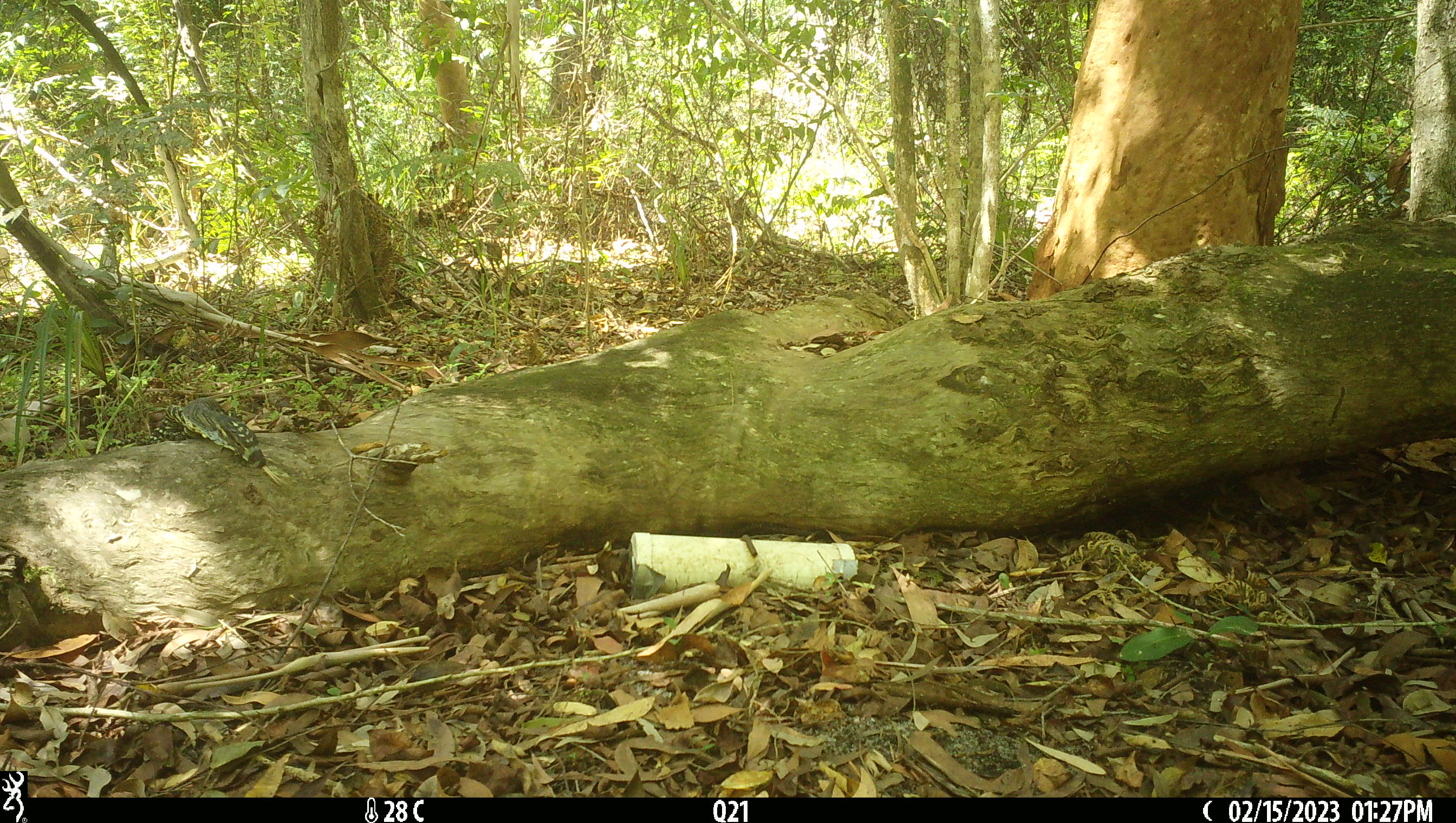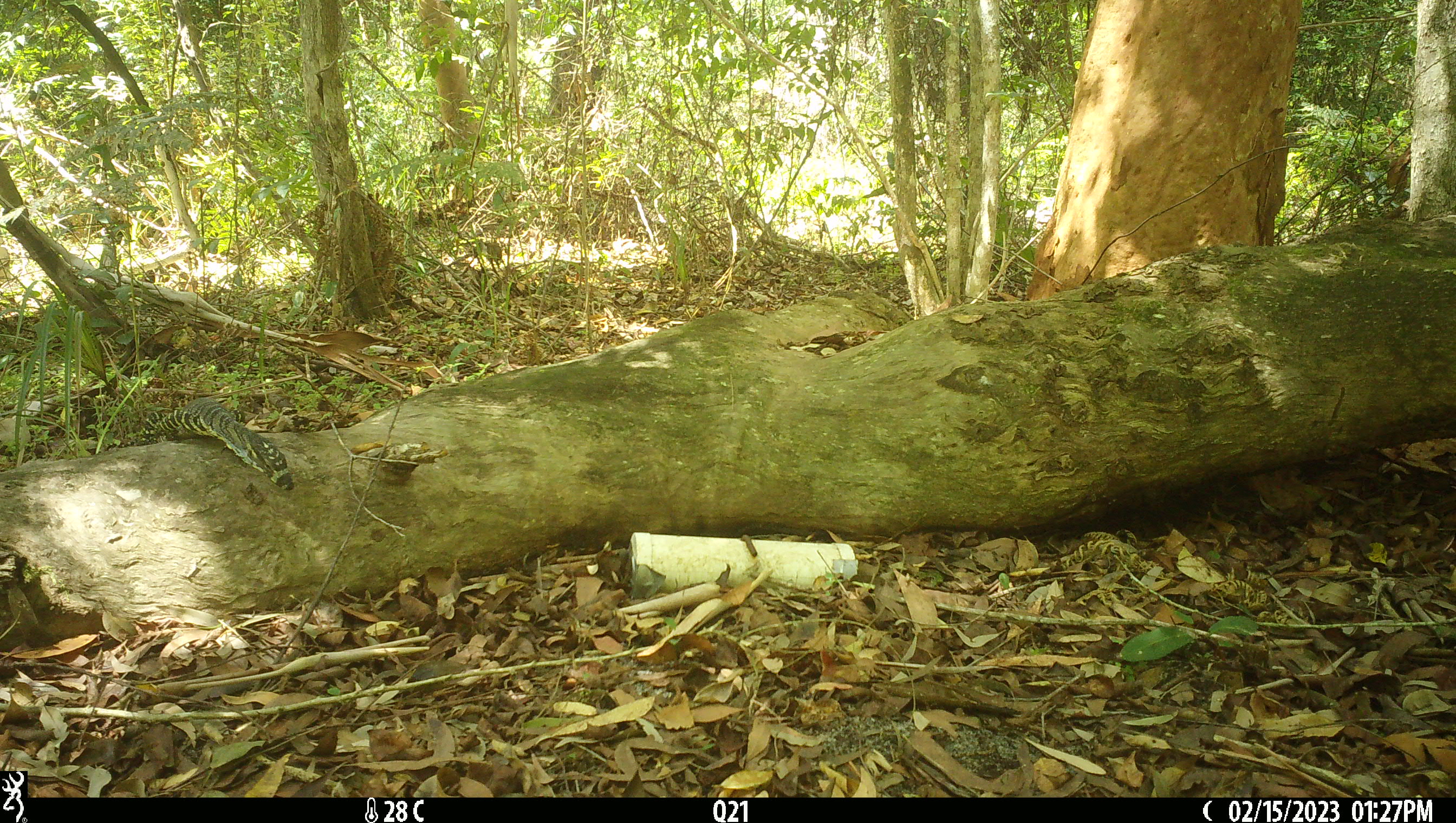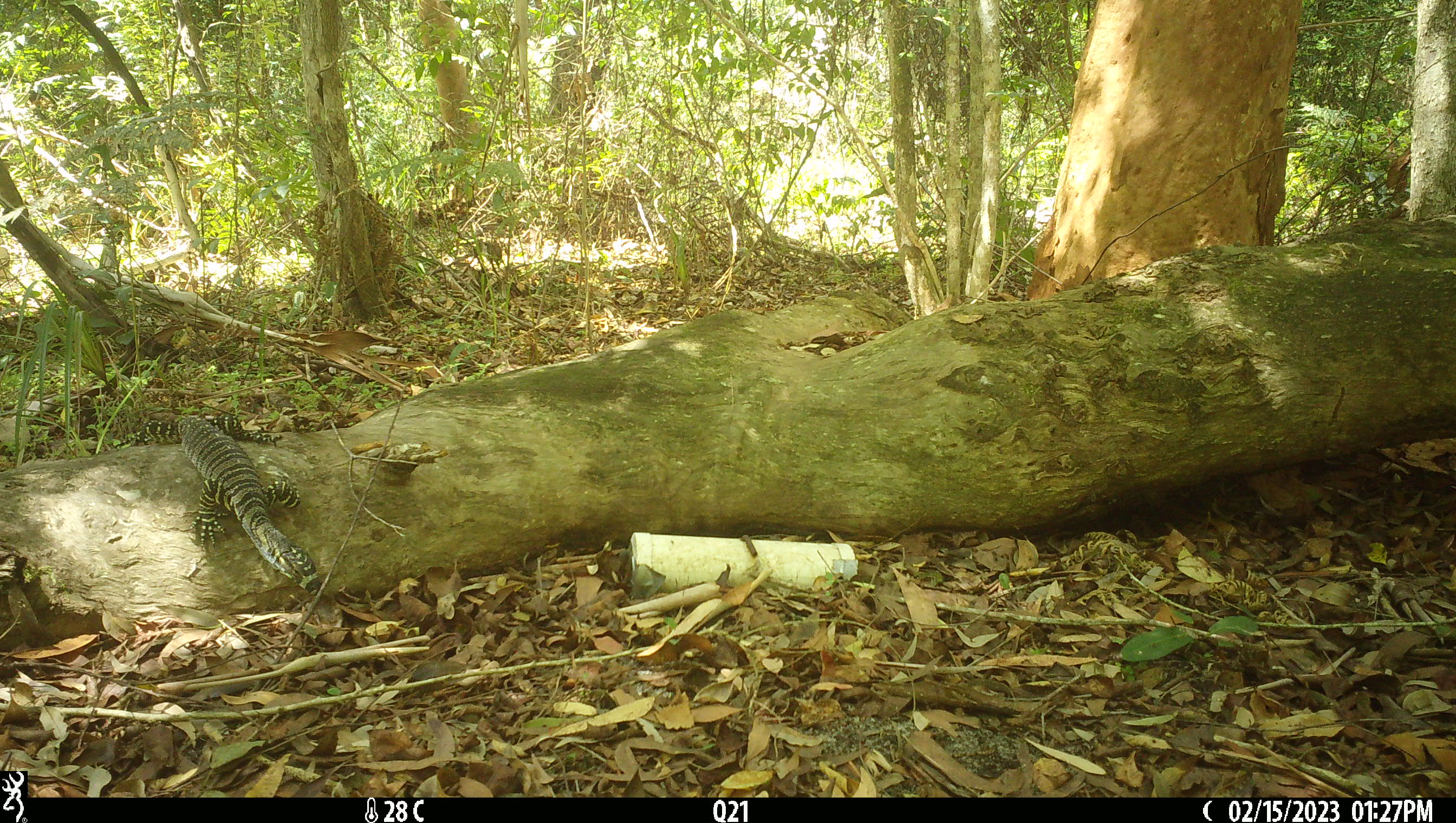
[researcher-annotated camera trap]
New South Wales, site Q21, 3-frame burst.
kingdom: Animalia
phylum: Chordata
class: Reptilia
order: Squamata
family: Varanidae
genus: Varanus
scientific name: Varanus varius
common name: lace monitor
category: goanna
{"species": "goanna (lace monitor) (Varanus varius)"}